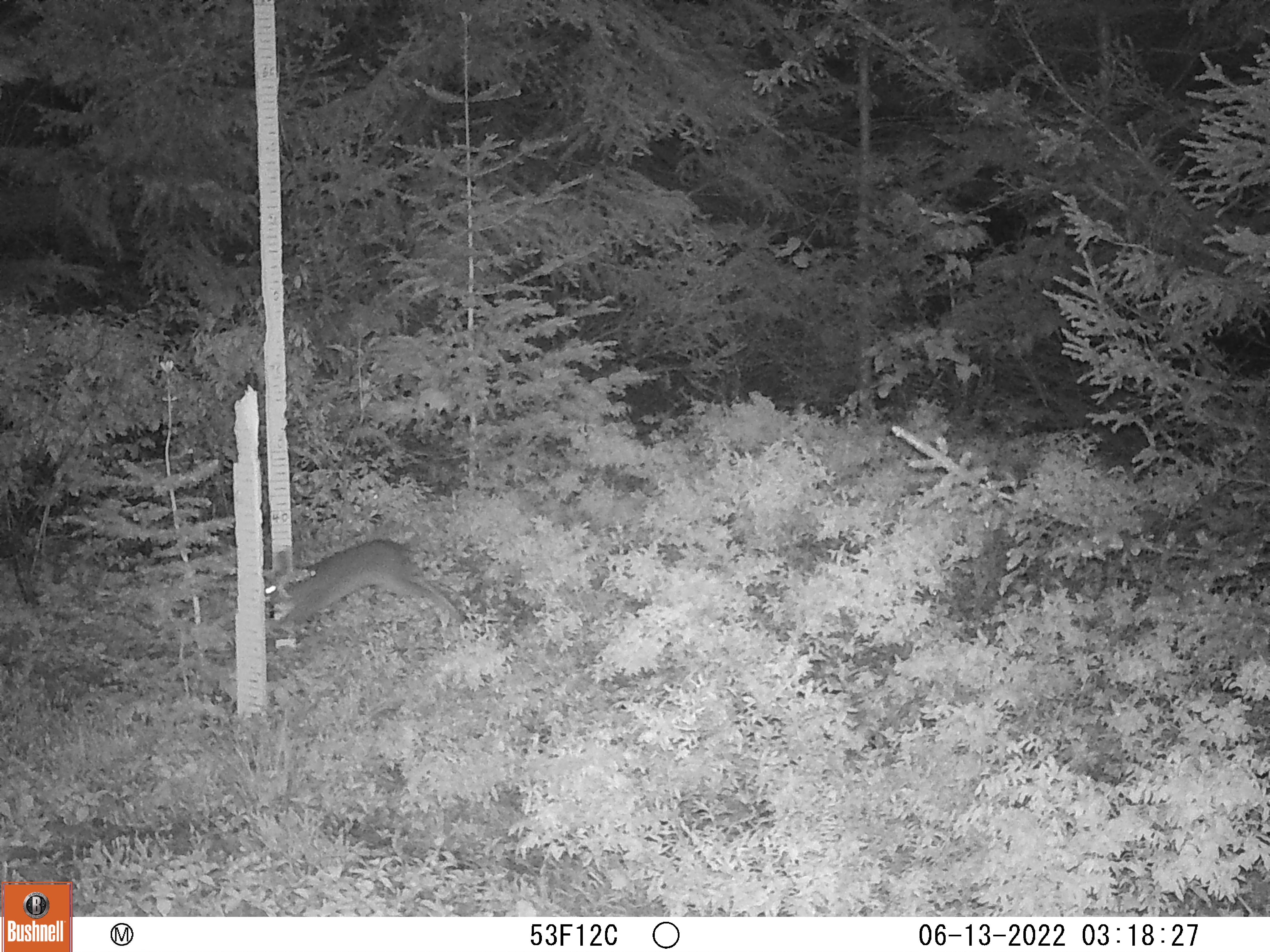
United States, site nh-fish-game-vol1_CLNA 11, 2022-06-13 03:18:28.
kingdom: Animalia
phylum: Chordata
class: Mammalia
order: Lagomorpha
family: Leporidae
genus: Lepus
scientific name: Lepus americanus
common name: snowshoe hare